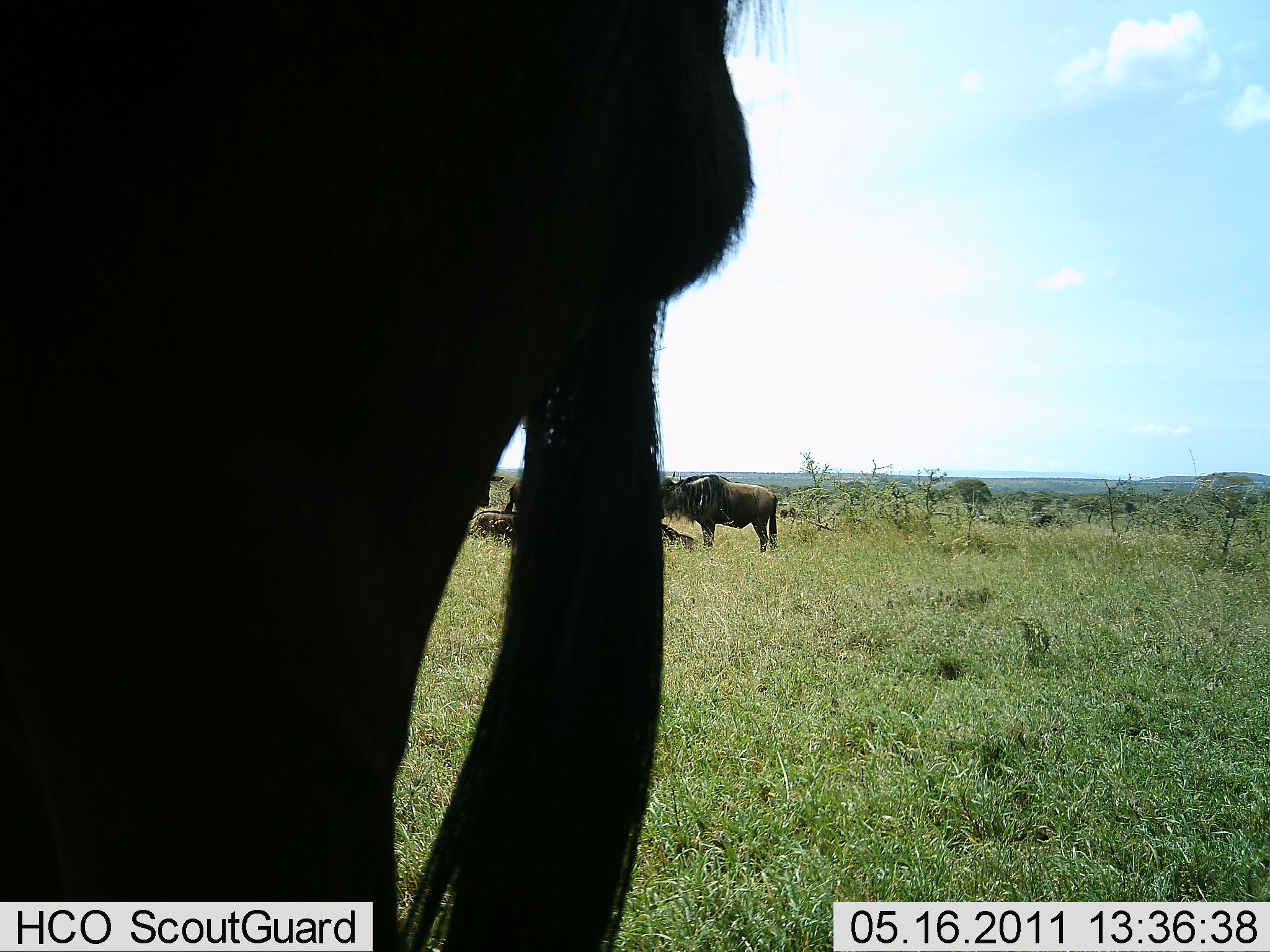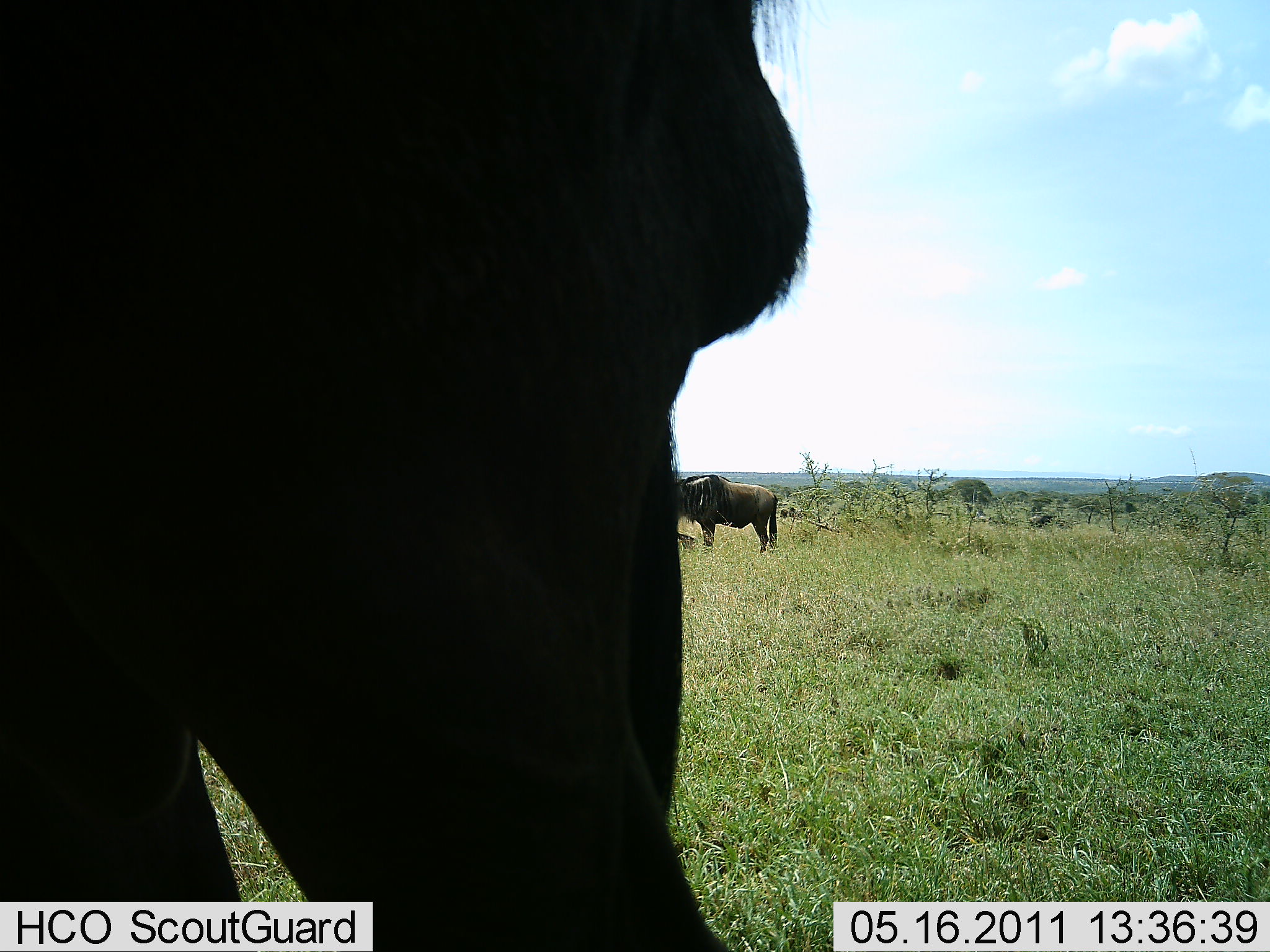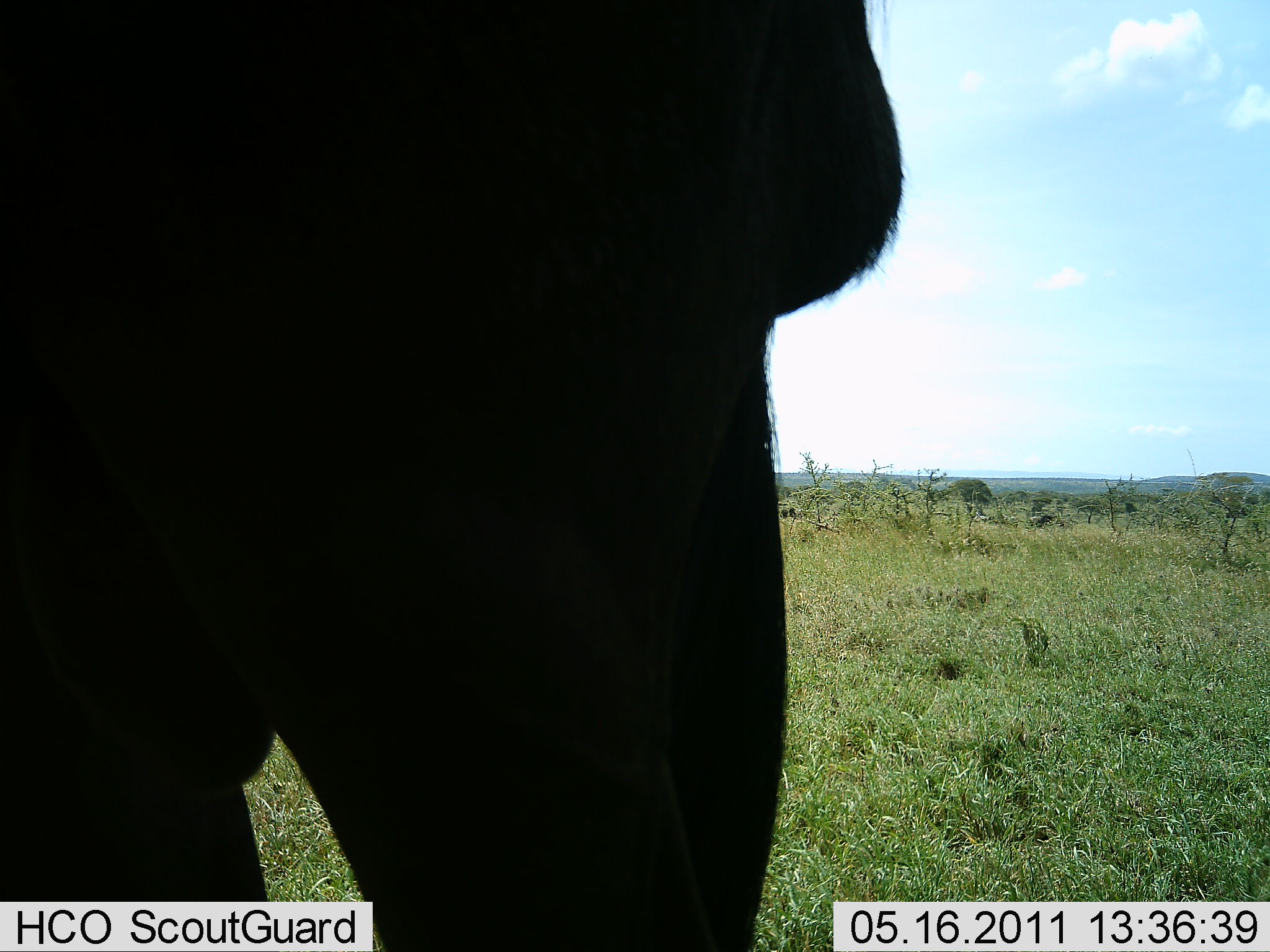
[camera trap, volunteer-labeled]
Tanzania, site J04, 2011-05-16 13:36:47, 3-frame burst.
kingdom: Animalia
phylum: Chordata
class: Mammalia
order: Artiodactyla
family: Bovidae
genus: Connochaetes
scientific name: Connochaetes taurinus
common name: blue wildebeest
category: wildebeest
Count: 5.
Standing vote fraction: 85%.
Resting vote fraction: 54%.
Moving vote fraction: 23%.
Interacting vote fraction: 0%.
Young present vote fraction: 0%.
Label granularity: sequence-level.